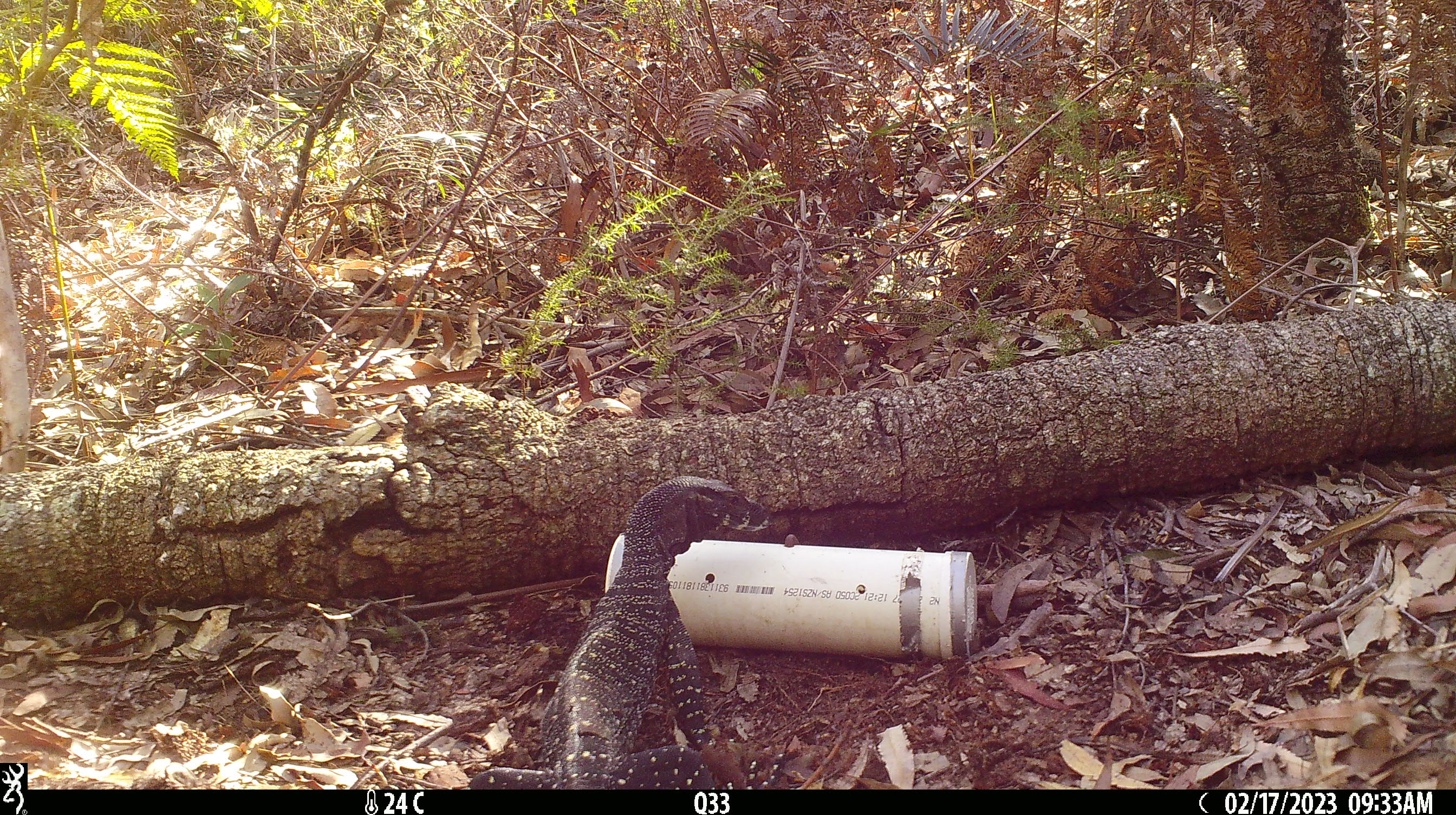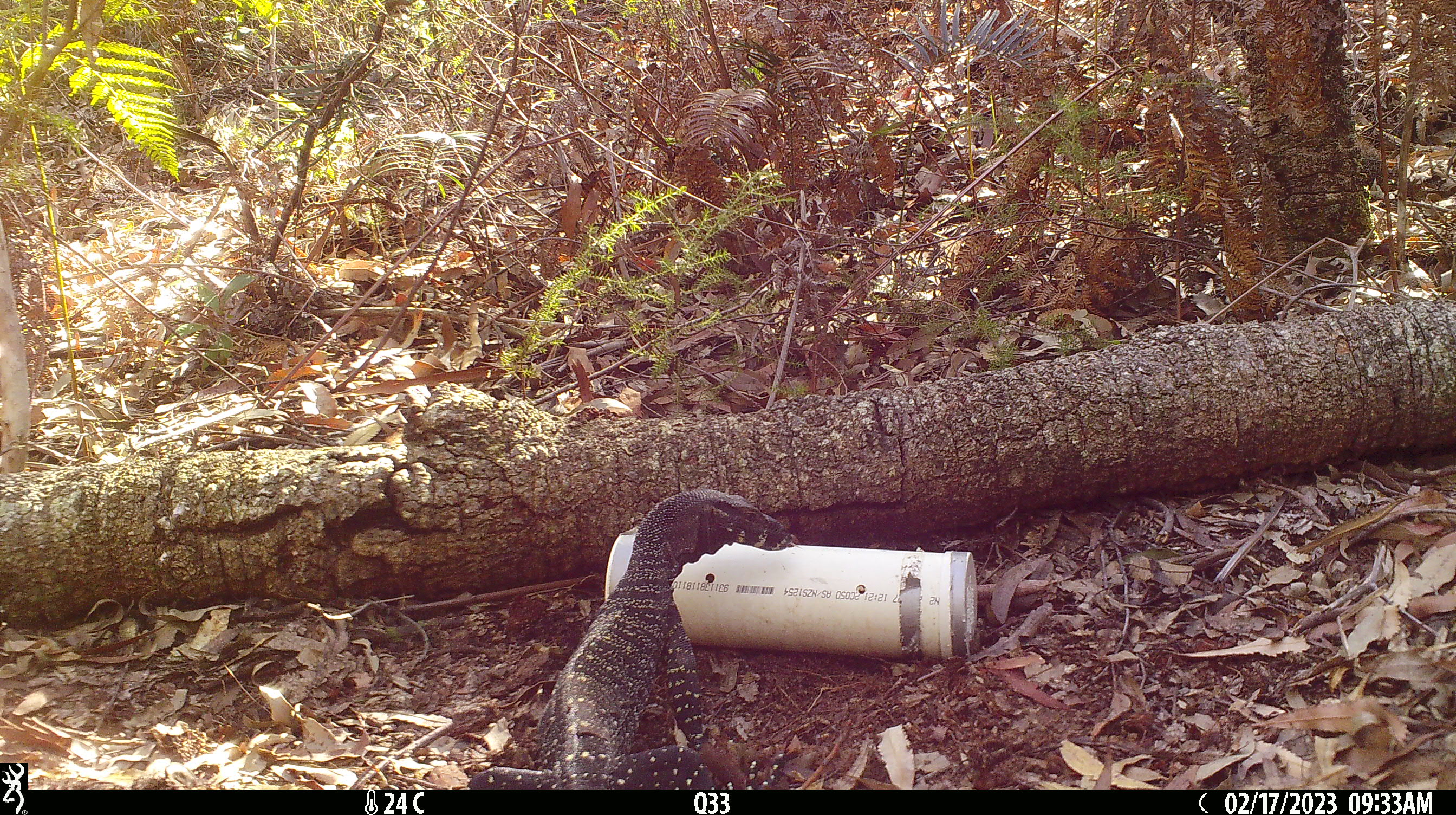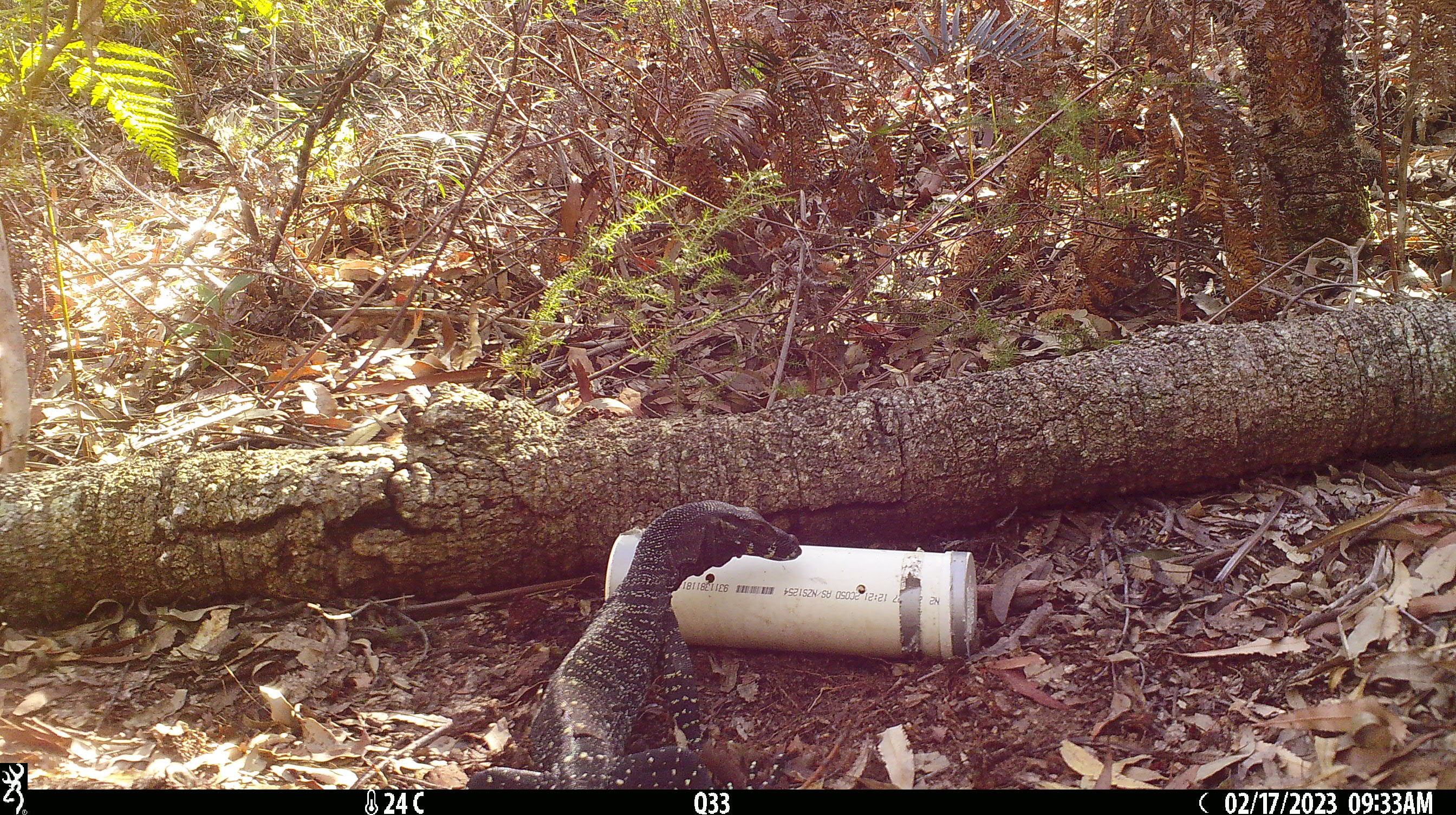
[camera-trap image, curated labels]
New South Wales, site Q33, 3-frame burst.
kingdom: Animalia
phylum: Chordata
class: Reptilia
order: Squamata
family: Varanidae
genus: Varanus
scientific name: Varanus varius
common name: lace monitor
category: goanna